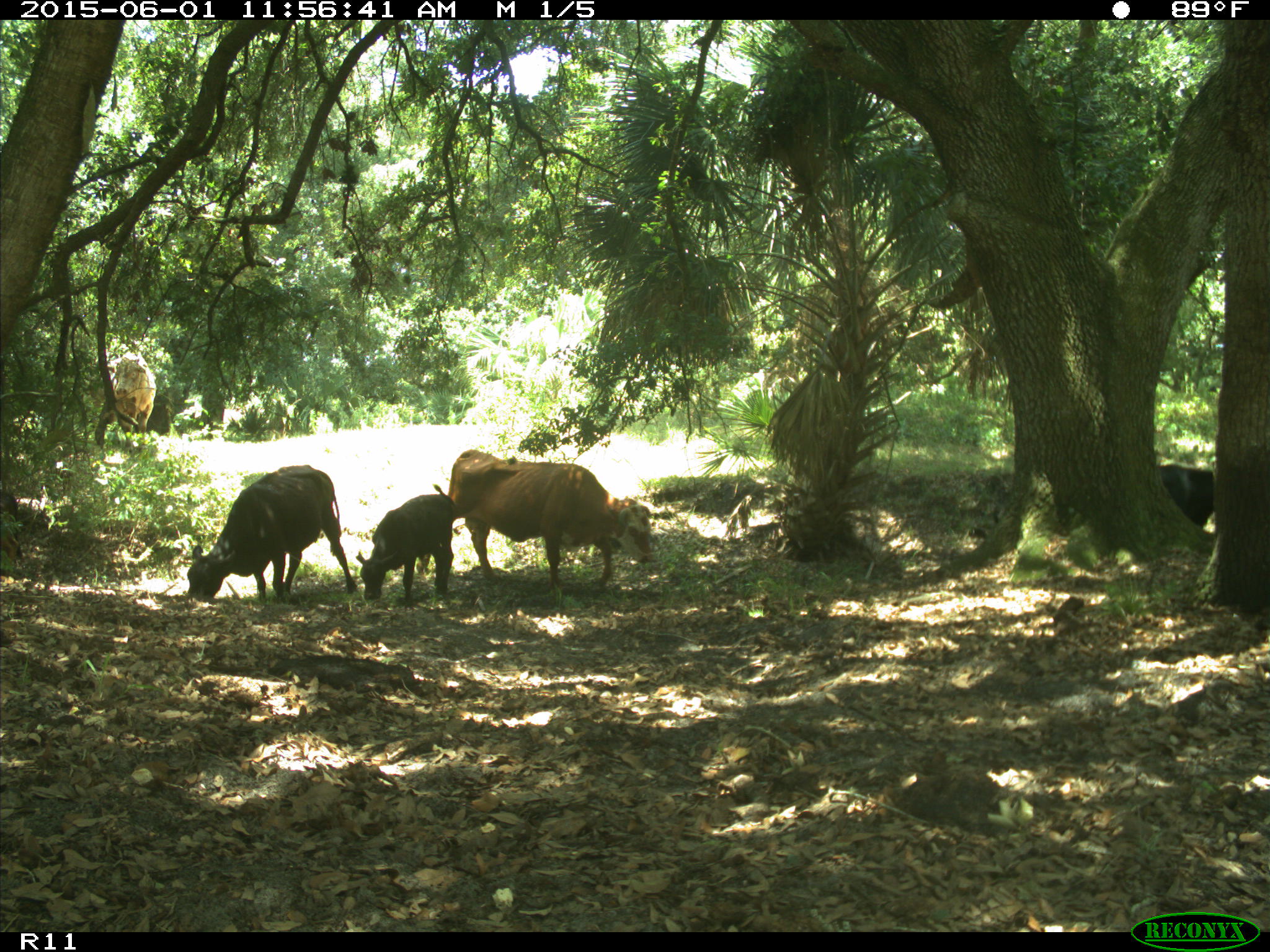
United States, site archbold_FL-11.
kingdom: Animalia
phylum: Chordata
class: Mammalia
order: Artiodactyla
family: Bovidae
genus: Bos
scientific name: Bos taurus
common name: domestic cow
Bos taurus (domestic cow).